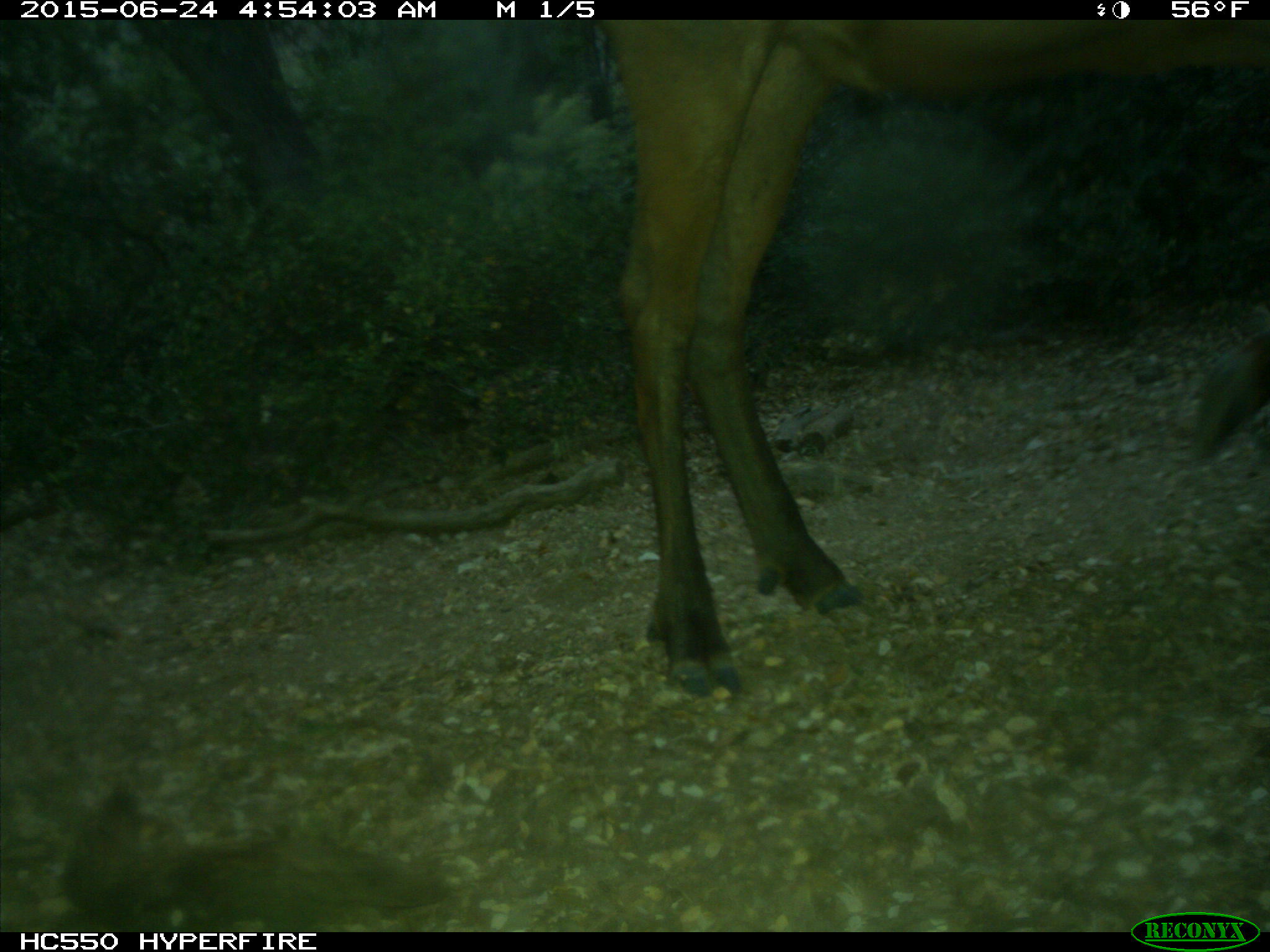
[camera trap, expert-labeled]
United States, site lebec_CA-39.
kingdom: Animalia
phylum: Chordata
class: Mammalia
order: Artiodactyla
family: Cervidae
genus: Cervus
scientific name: Cervus canadensis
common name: elk